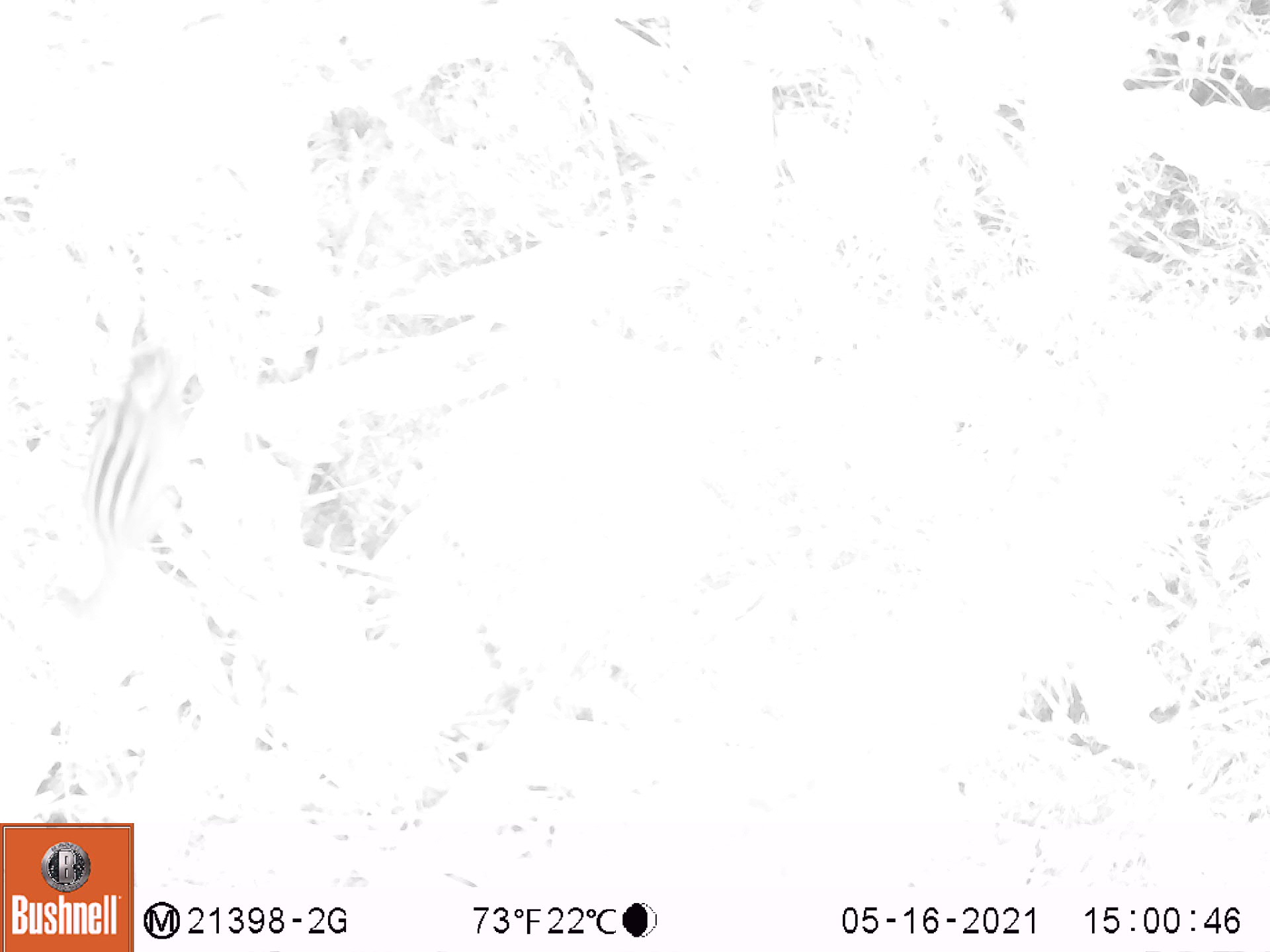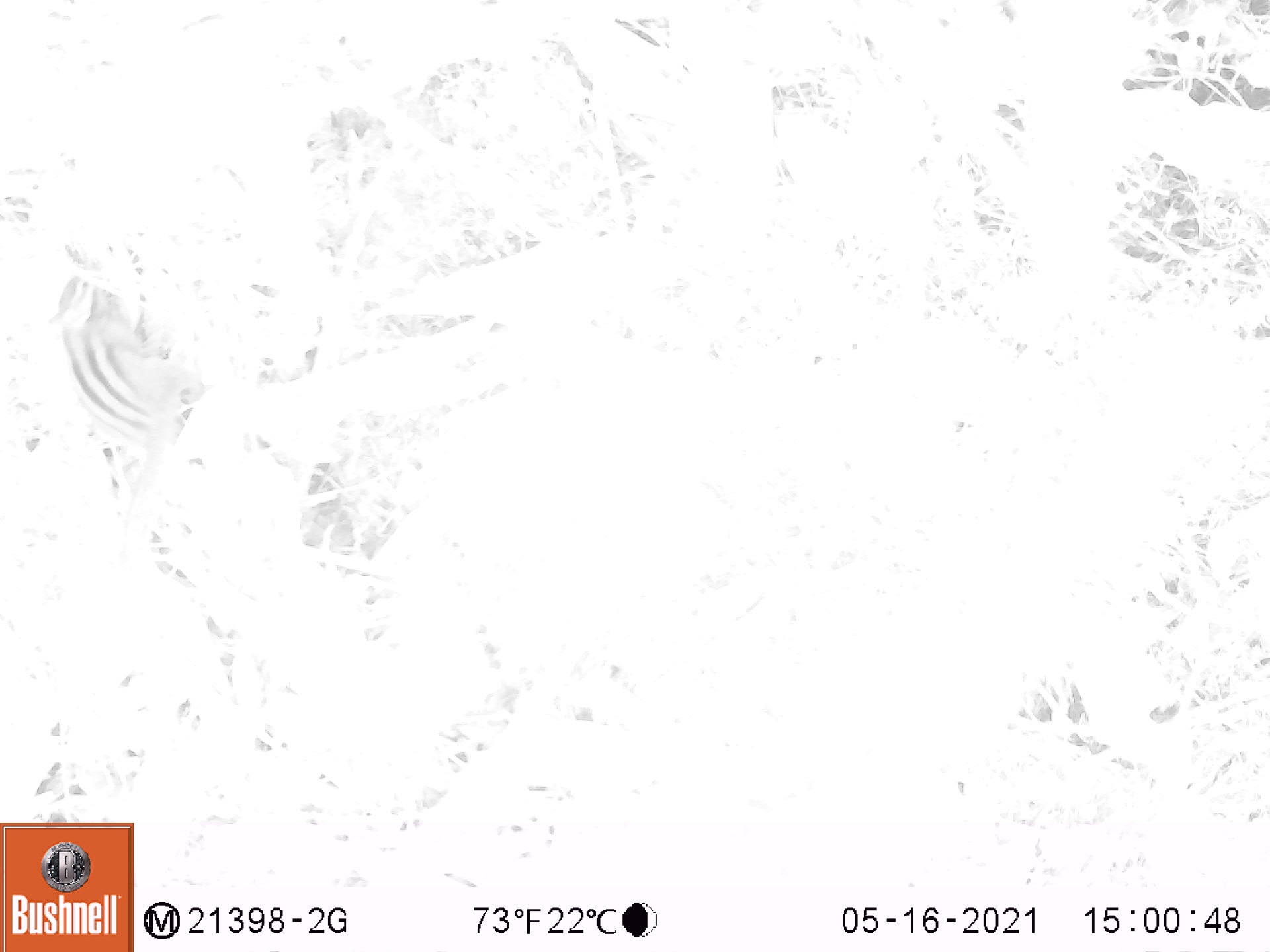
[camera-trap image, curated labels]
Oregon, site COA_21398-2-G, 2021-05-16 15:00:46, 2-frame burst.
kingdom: Animalia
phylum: Chordata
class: Mammalia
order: Rodentia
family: Sciuridae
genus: Neotamias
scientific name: Neotamias townsendii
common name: townsend's chipmunk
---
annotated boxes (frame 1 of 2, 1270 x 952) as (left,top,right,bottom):
townsend's chipmunk: (77,345,185,555)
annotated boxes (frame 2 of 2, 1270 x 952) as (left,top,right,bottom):
townsend's chipmunk: (51,275,203,452)